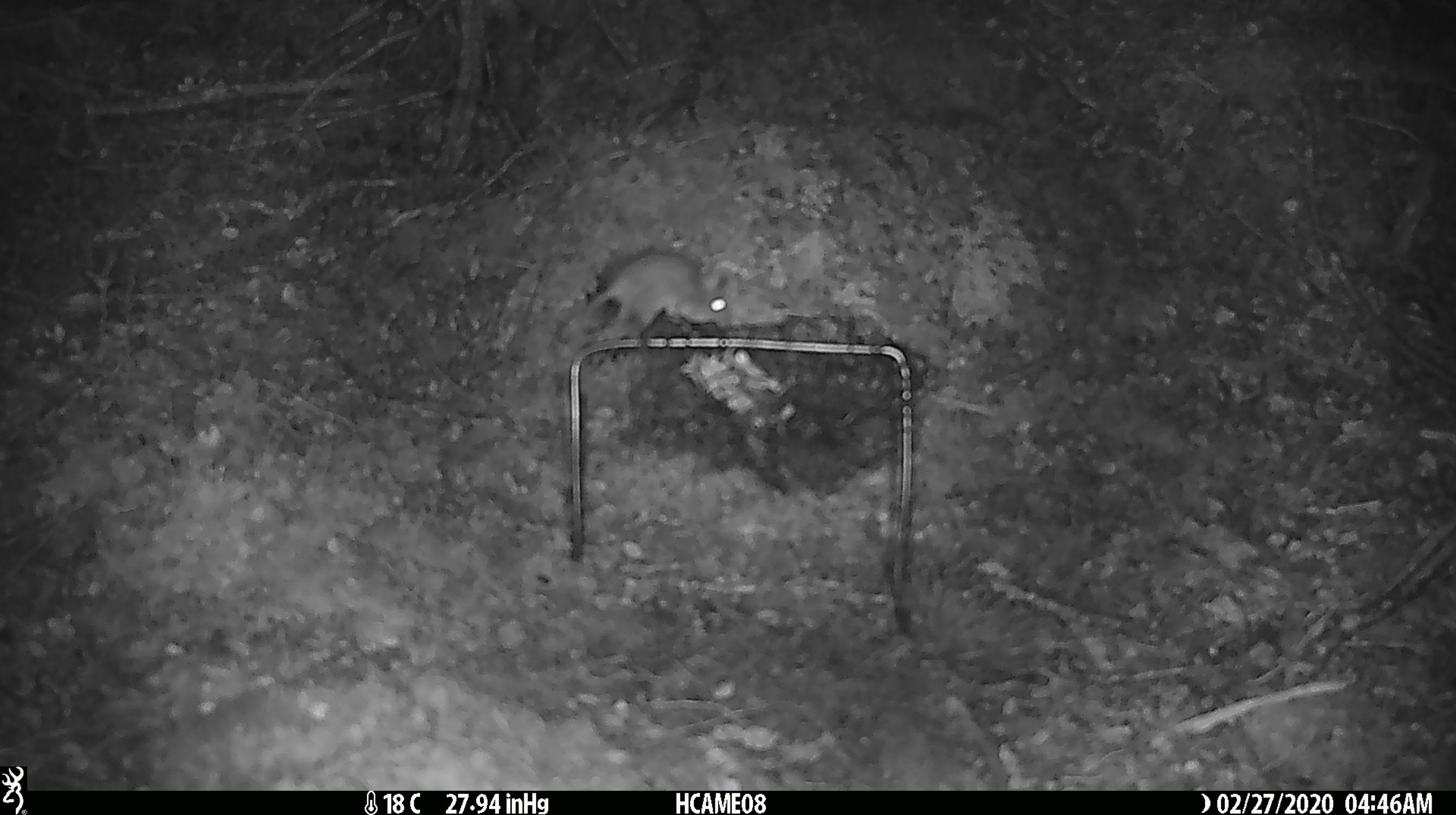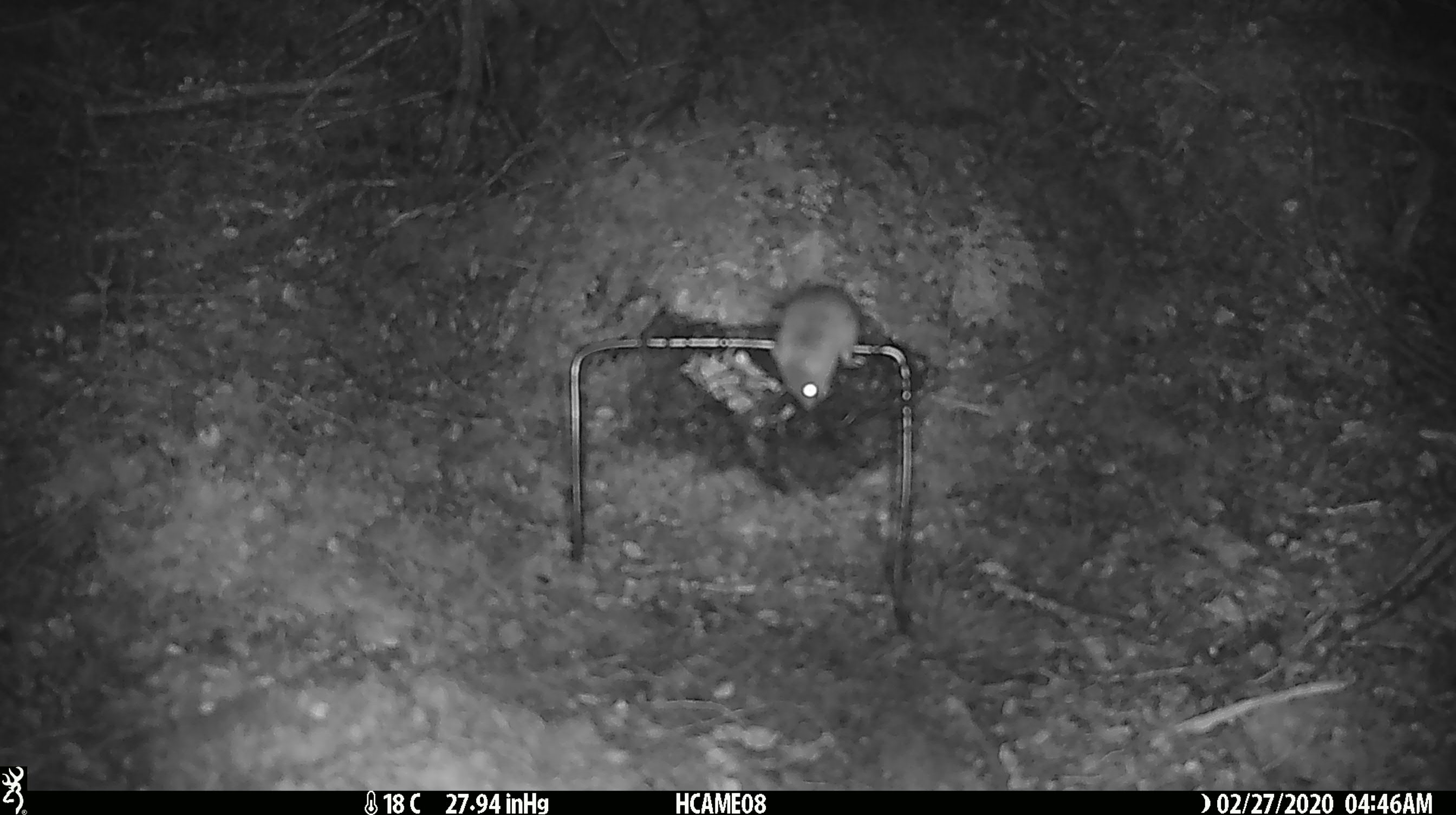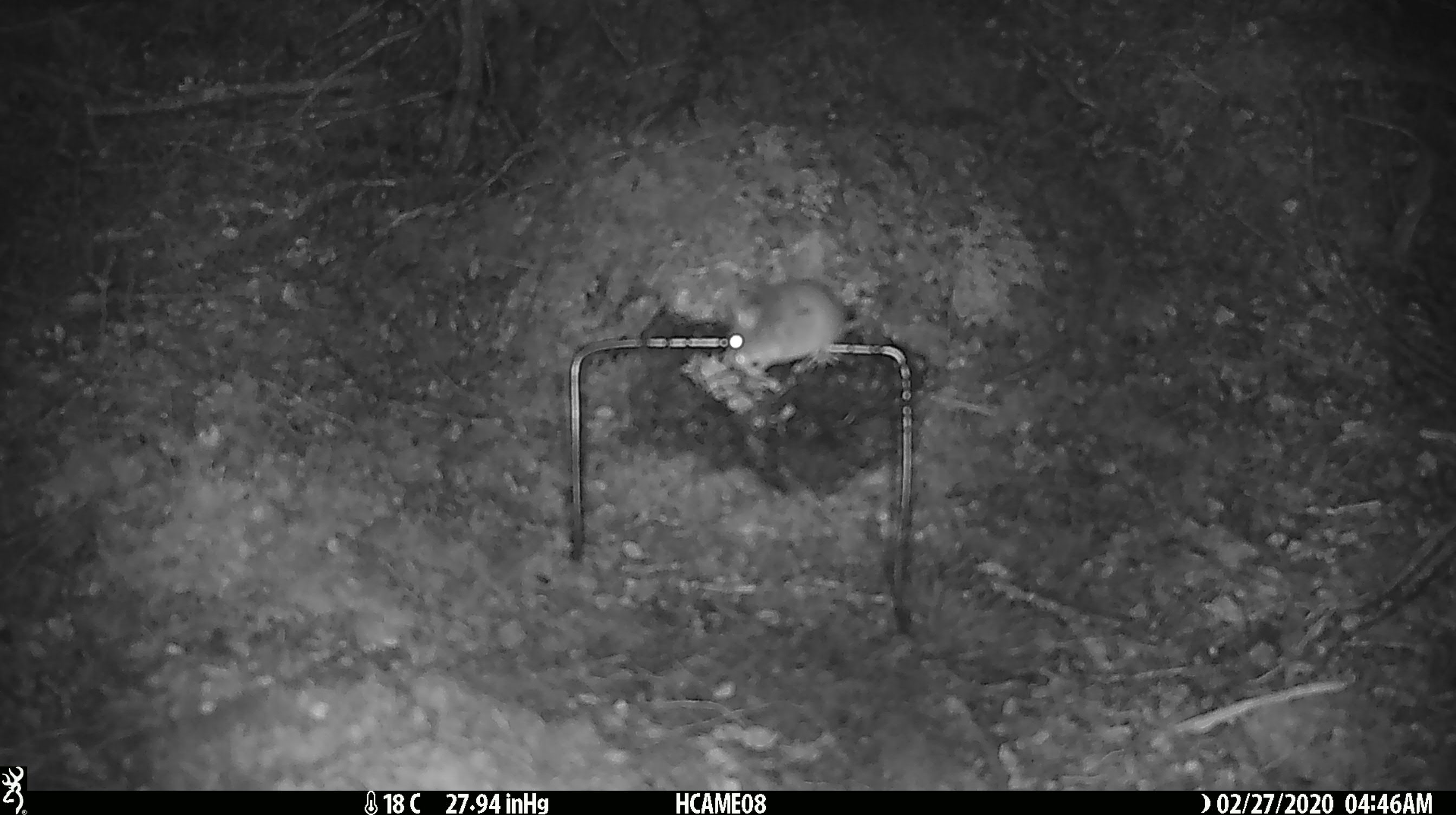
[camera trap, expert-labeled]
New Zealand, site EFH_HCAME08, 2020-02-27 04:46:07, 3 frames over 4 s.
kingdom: Animalia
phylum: Chordata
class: Mammalia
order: Rodentia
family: Muridae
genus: Mus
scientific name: Mus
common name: mouse